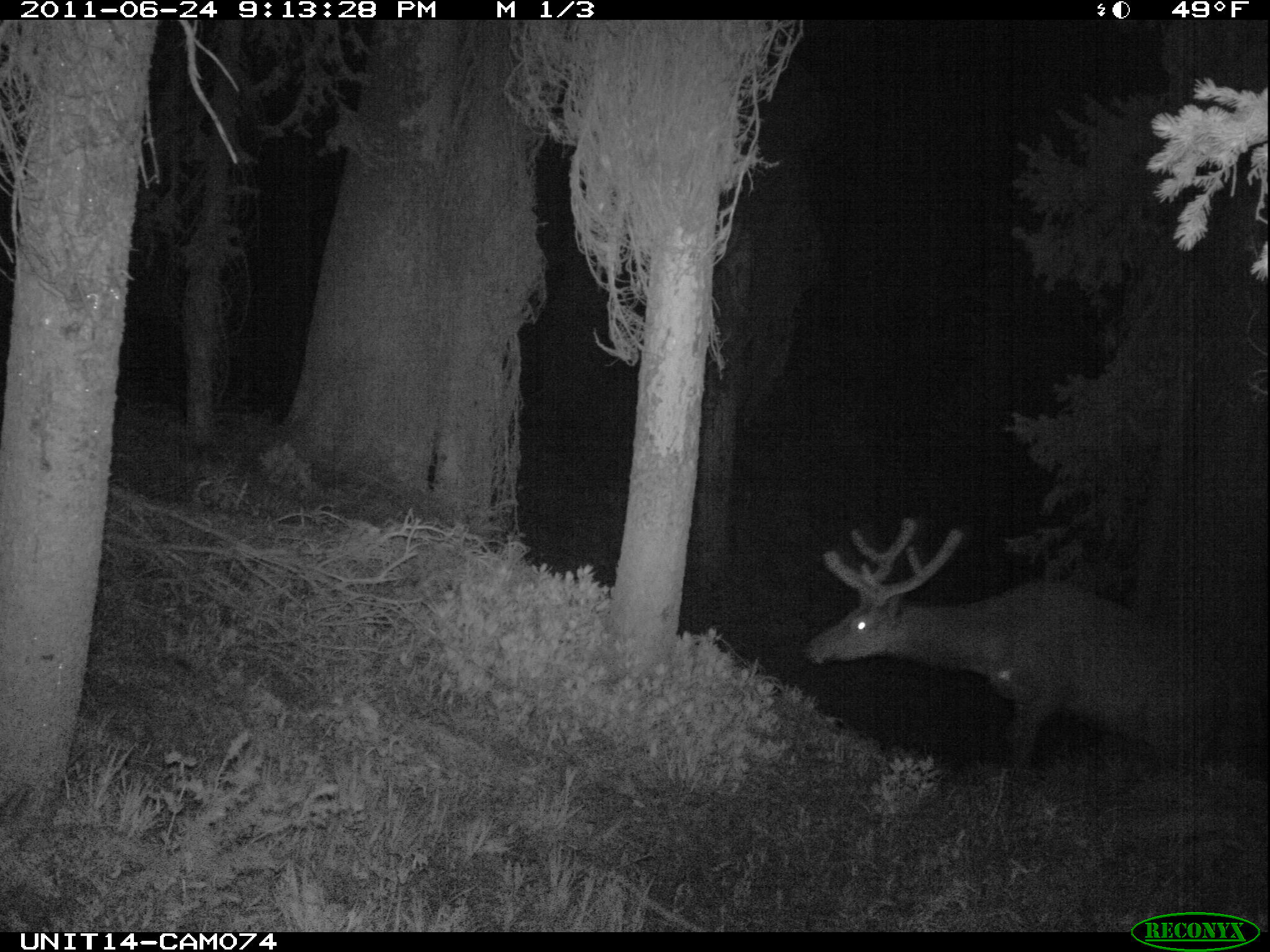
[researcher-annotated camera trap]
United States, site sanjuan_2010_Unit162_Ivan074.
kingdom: Animalia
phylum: Chordata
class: Mammalia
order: Artiodactyla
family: Cervidae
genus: Cervus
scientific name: Cervus elaphus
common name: red deer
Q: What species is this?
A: Cervus elaphus (red deer).